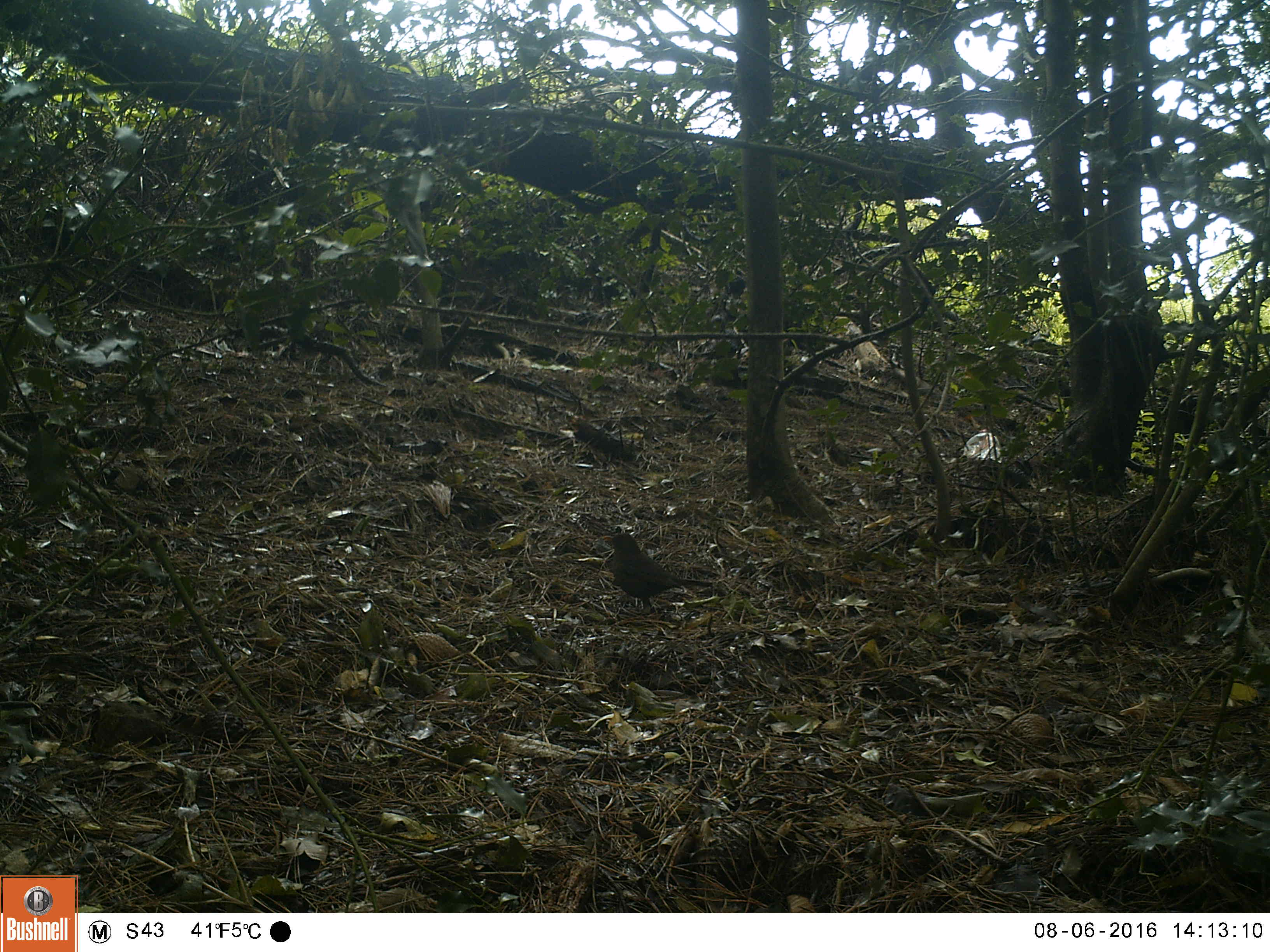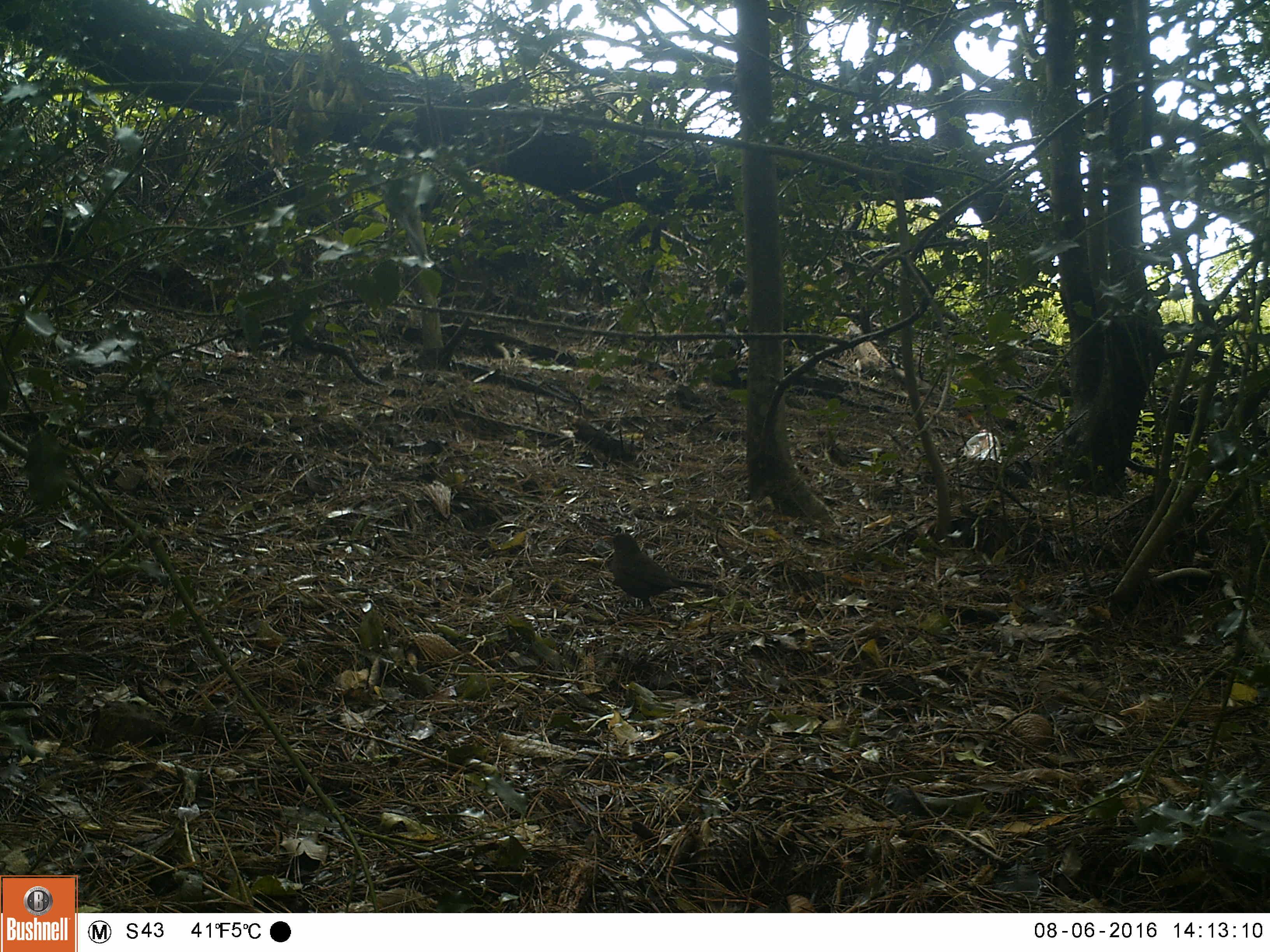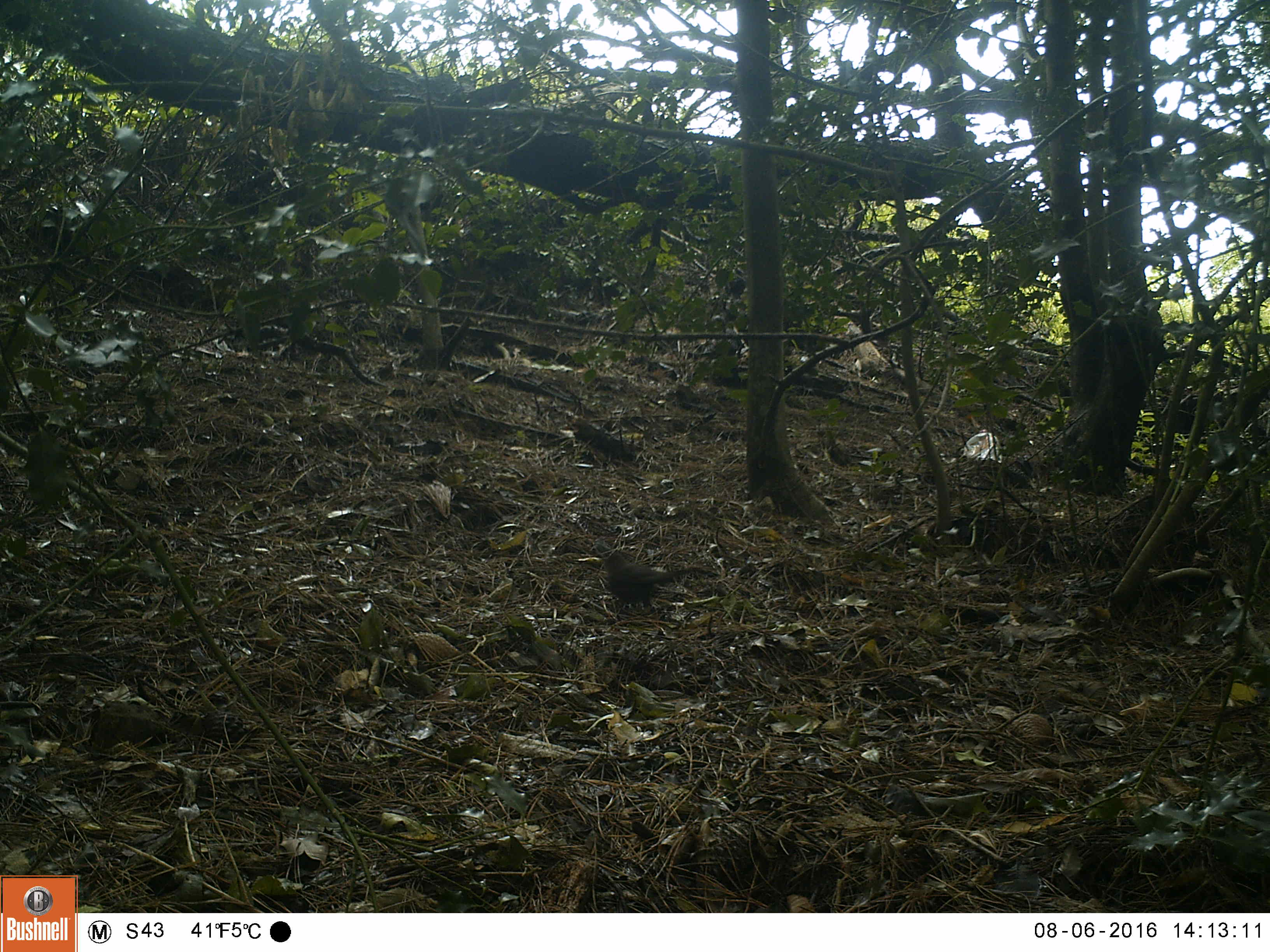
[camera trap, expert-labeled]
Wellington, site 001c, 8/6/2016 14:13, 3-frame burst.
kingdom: Animalia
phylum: Chordata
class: Aves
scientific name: Aves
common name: bird